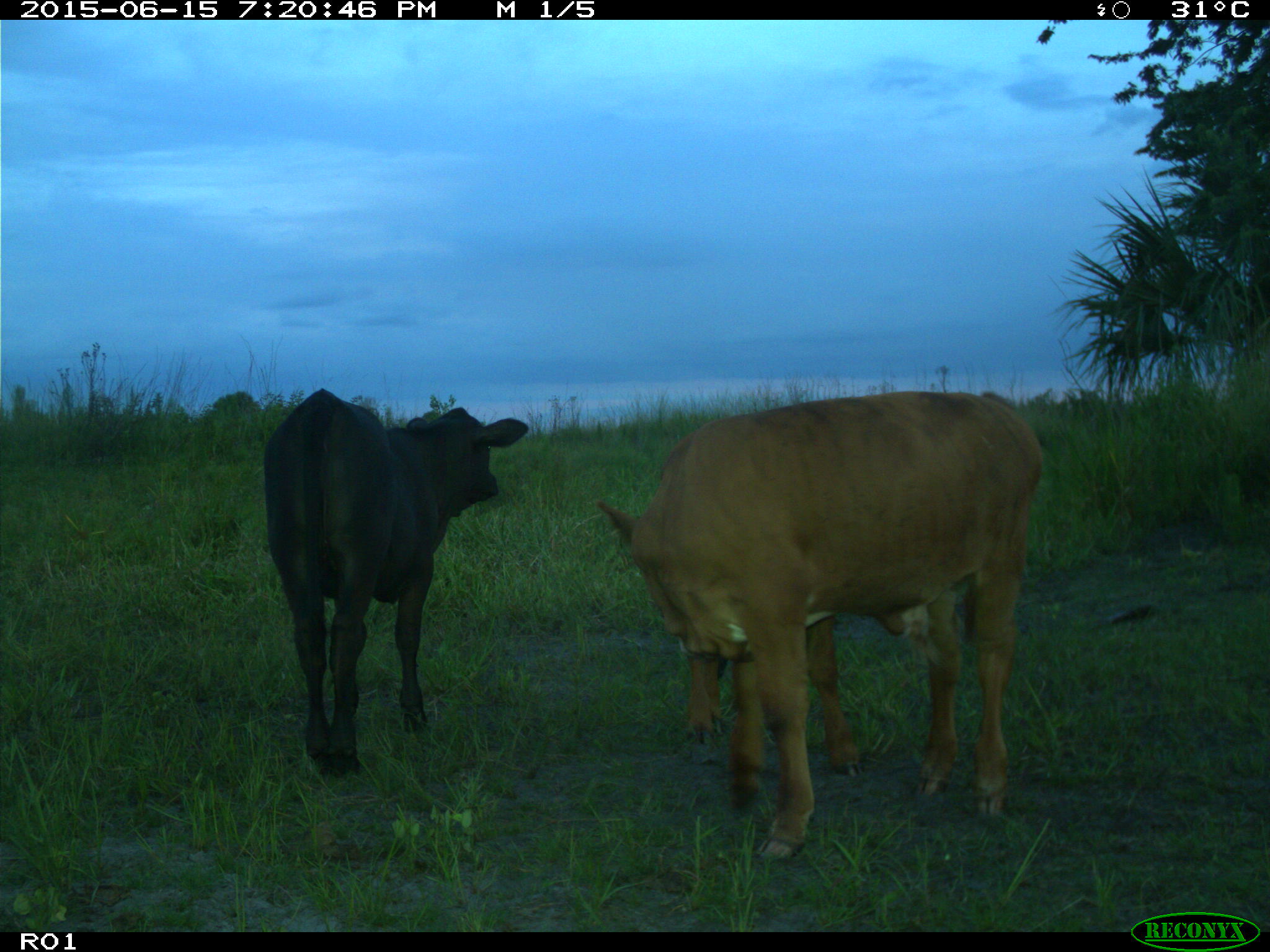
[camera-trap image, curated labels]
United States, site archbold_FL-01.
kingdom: Animalia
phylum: Chordata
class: Mammalia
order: Artiodactyla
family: Bovidae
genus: Bos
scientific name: Bos taurus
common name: domestic cow